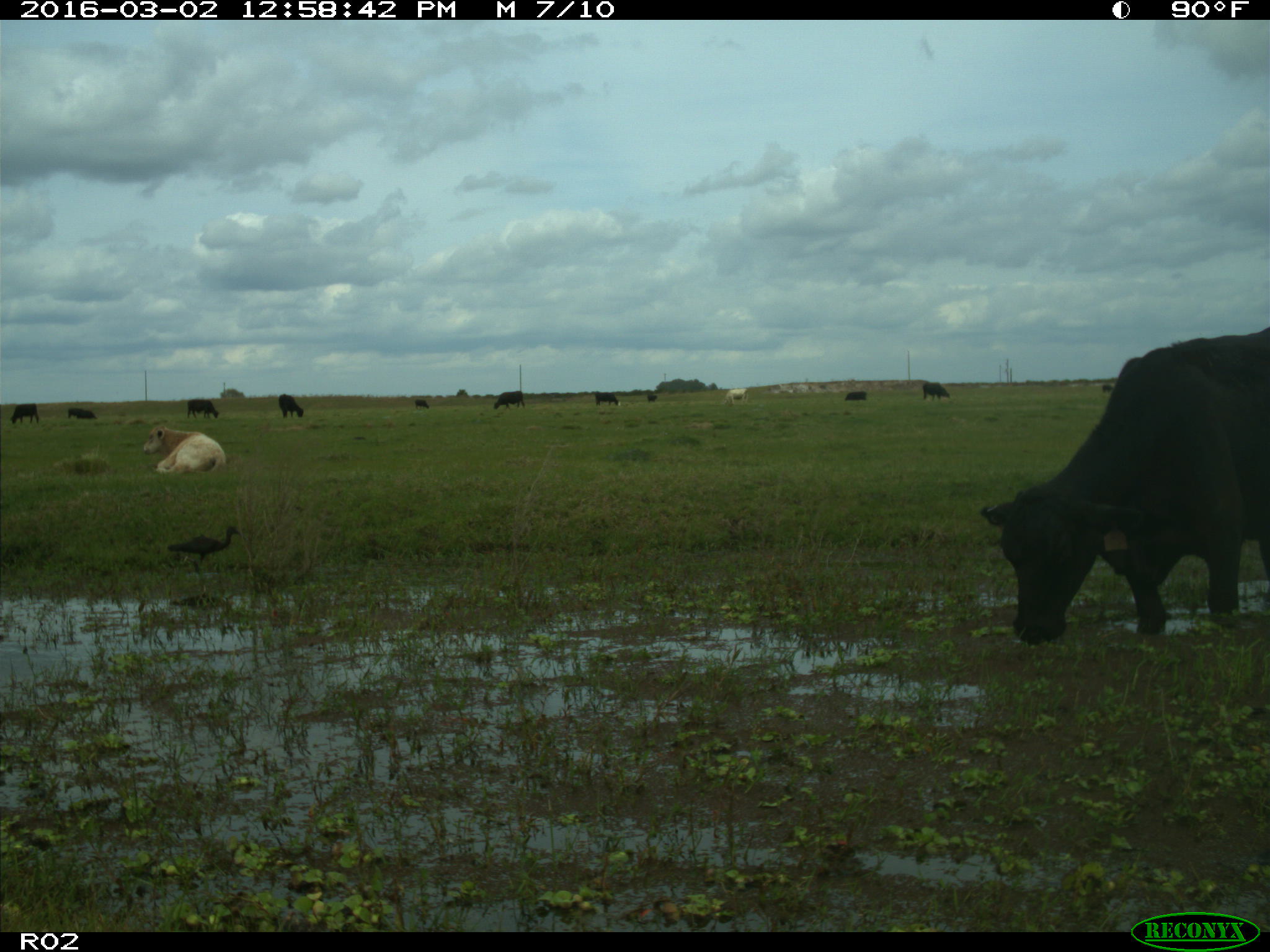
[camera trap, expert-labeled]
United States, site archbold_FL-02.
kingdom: Animalia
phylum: Chordata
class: Mammalia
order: Artiodactyla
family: Bovidae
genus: Bos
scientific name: Bos taurus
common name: domestic cow